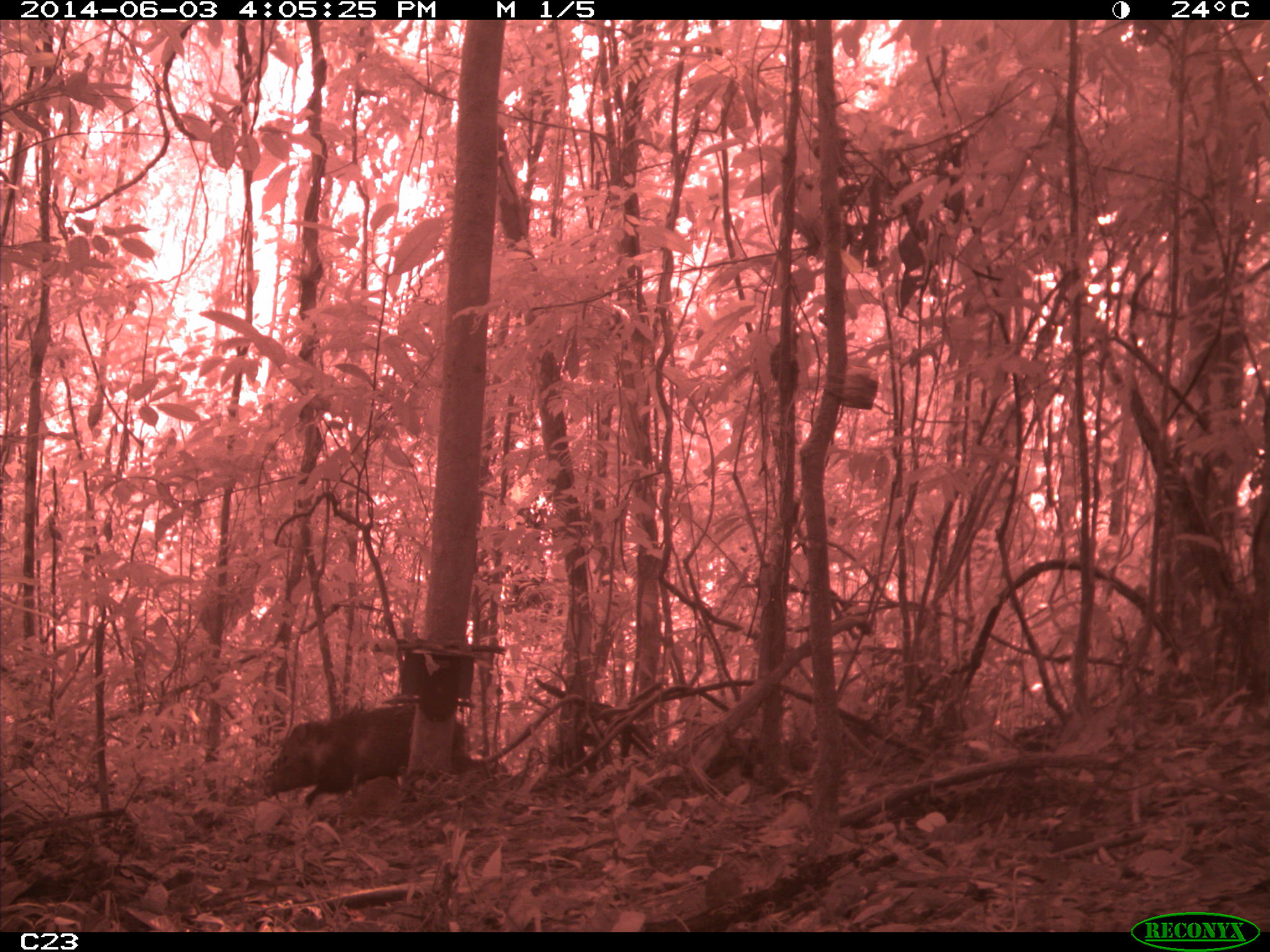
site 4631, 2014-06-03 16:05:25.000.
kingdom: Animalia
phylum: Chordata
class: Mammalia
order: Artiodactyla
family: Tayassuidae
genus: Pecari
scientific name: Pecari tajacu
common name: collared peccary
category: tayassu tajacu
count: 2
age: adult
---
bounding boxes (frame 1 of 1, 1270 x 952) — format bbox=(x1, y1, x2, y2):
tayassu tajacu: bbox=(264, 700, 468, 807)